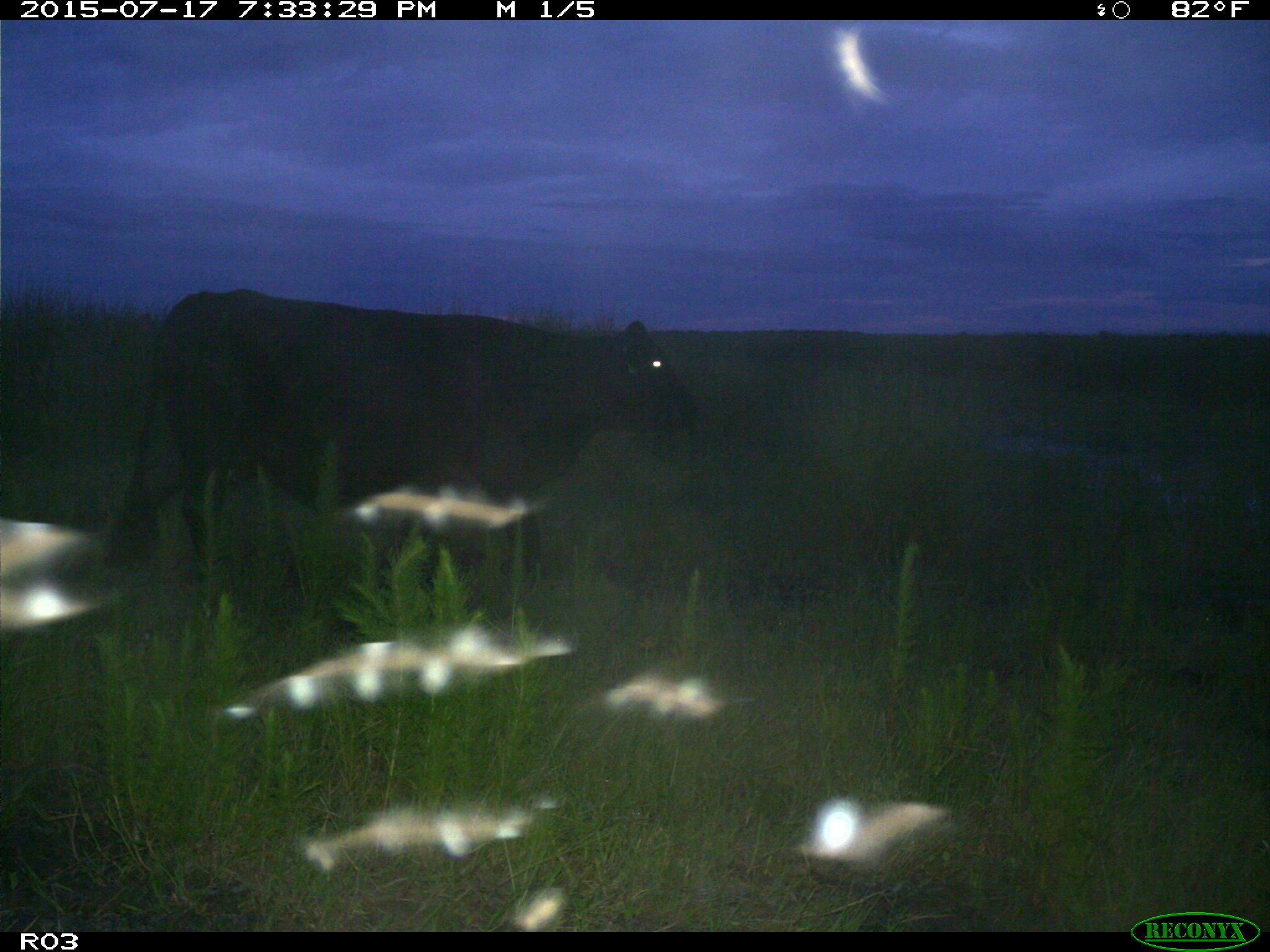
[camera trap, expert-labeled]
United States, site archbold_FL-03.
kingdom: Animalia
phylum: Chordata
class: Mammalia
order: Artiodactyla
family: Bovidae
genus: Bos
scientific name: Bos taurus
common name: domestic cow